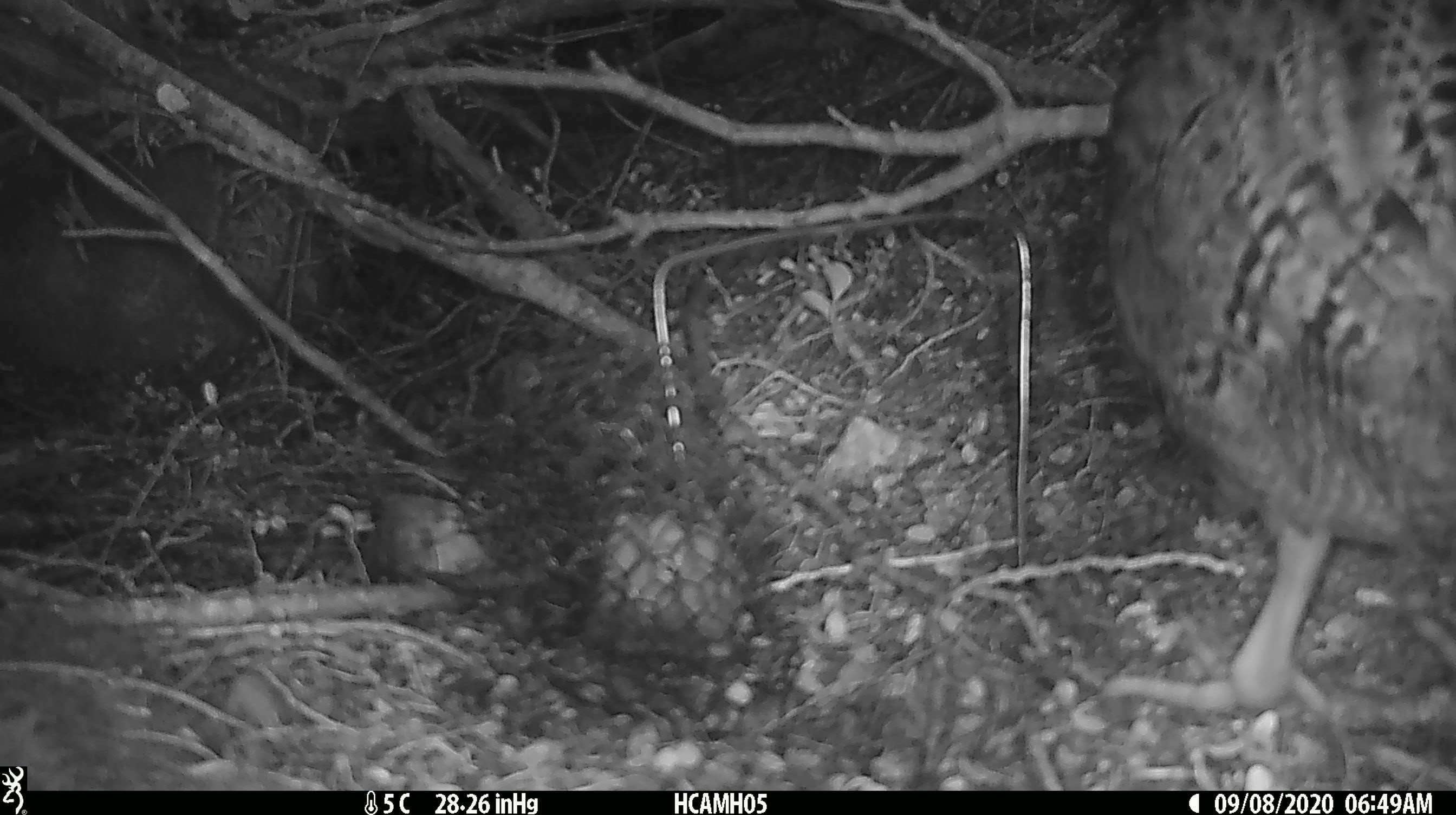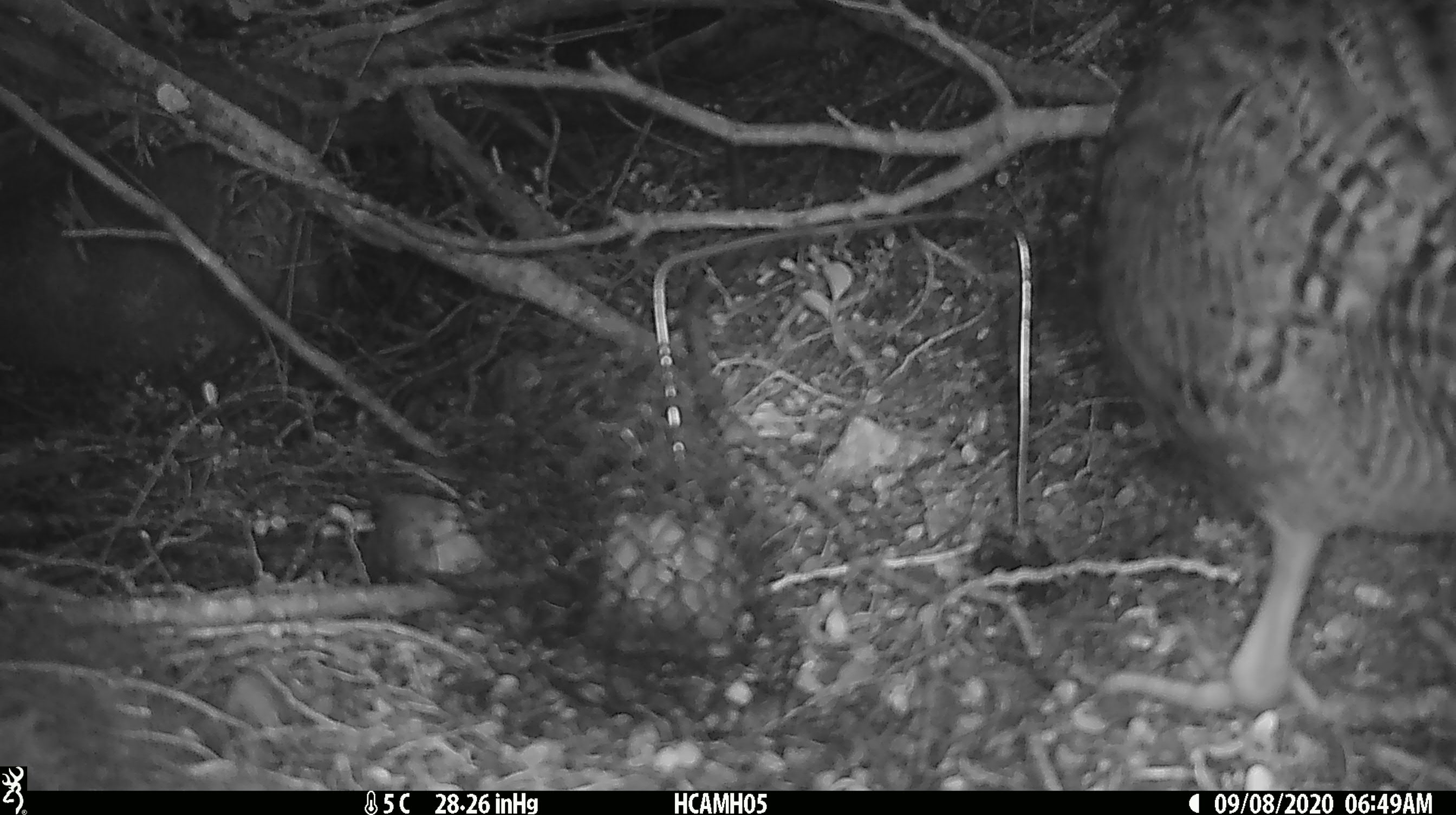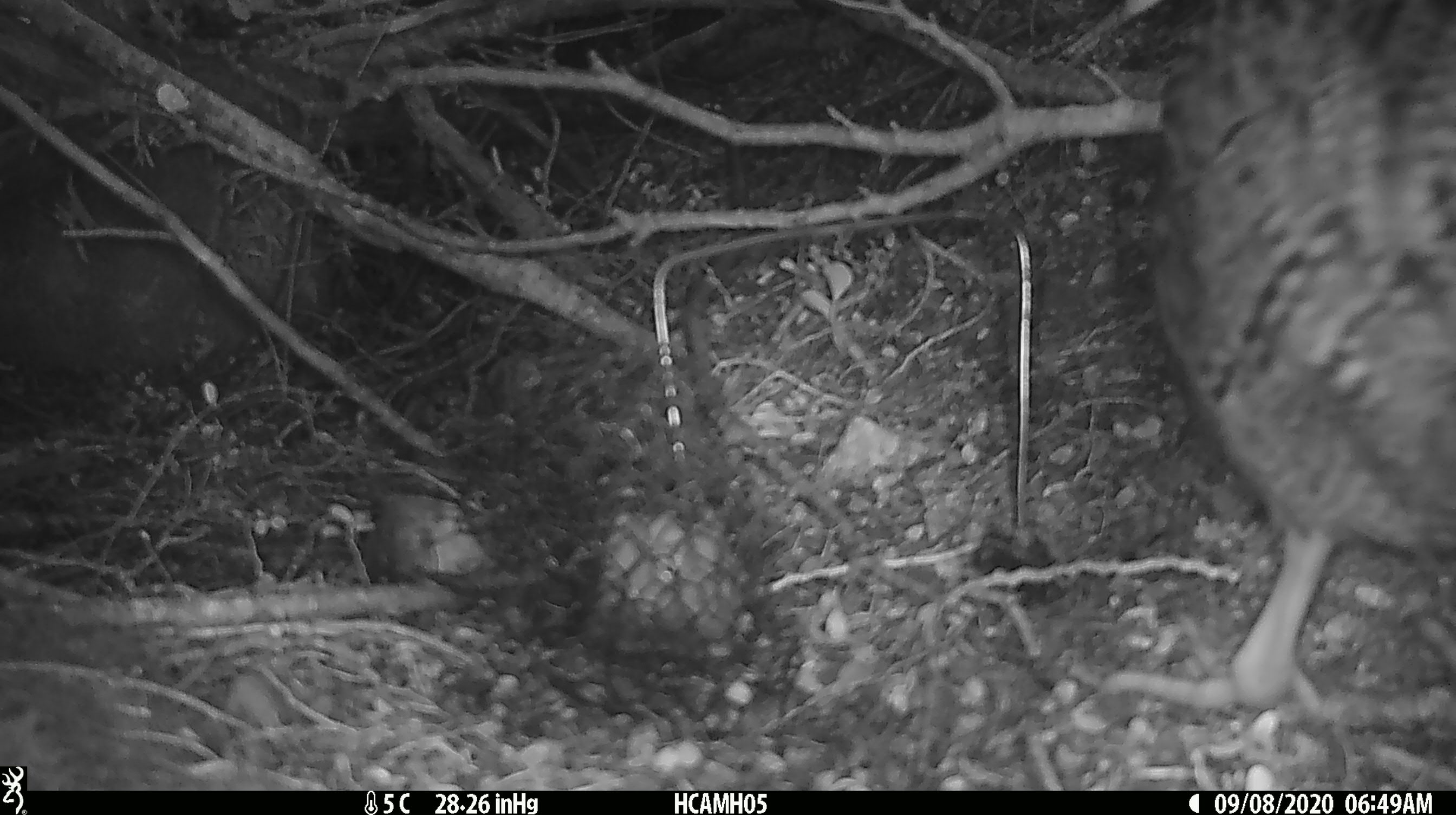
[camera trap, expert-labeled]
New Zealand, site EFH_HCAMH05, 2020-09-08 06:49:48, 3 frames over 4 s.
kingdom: Animalia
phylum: Chordata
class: Aves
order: Gruiformes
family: Rallidae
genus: Gallirallus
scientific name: Gallirallus australis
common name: weka